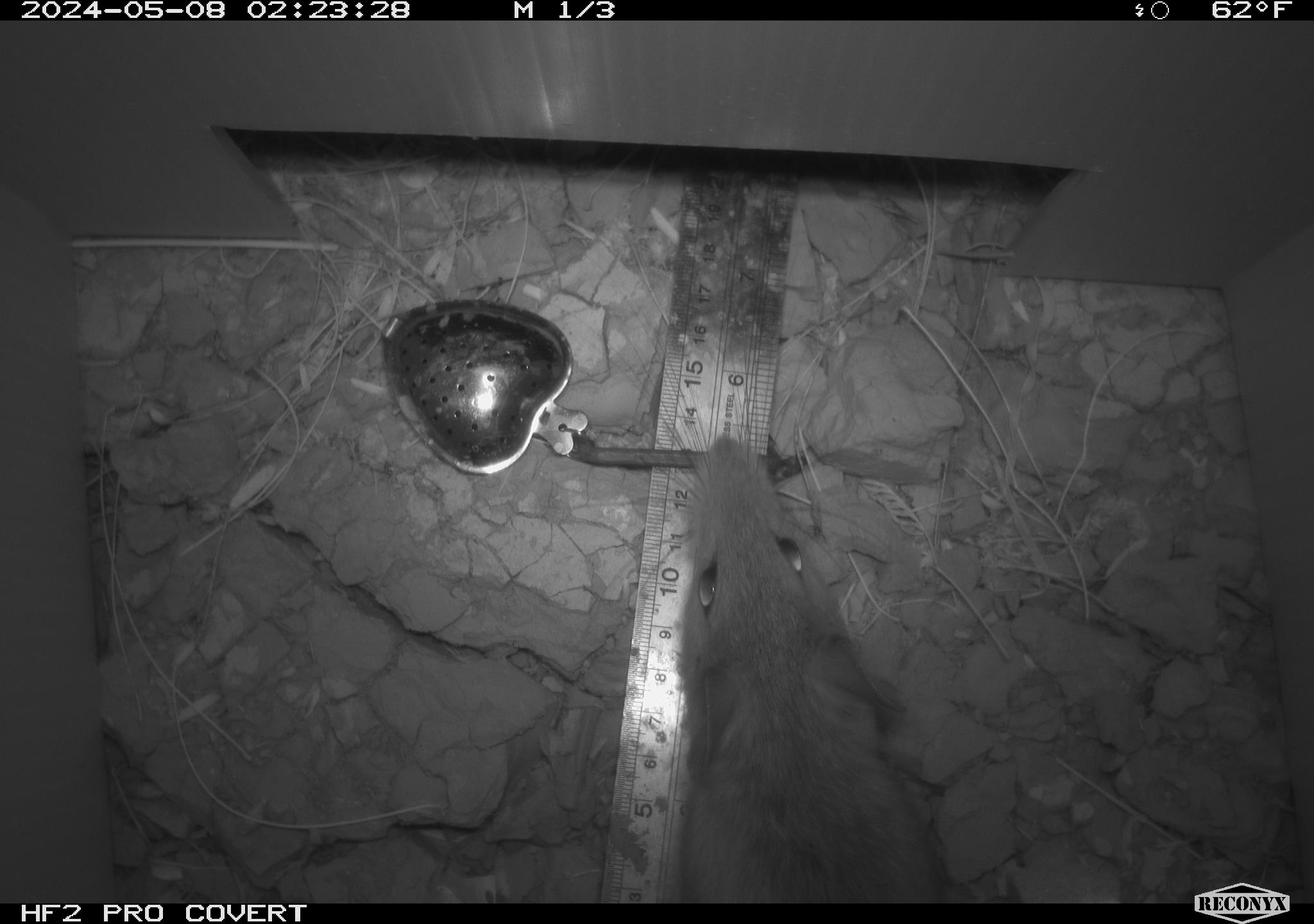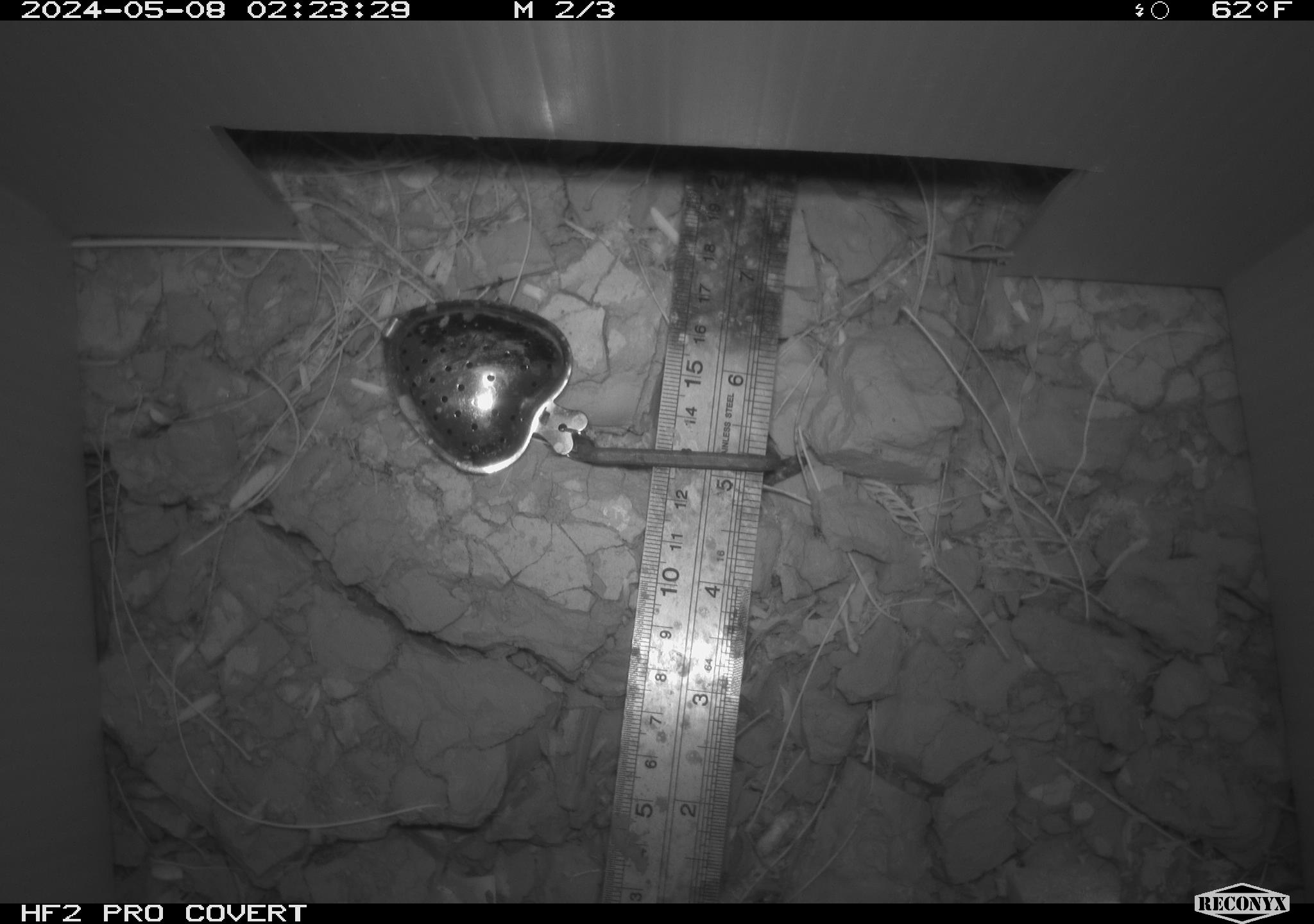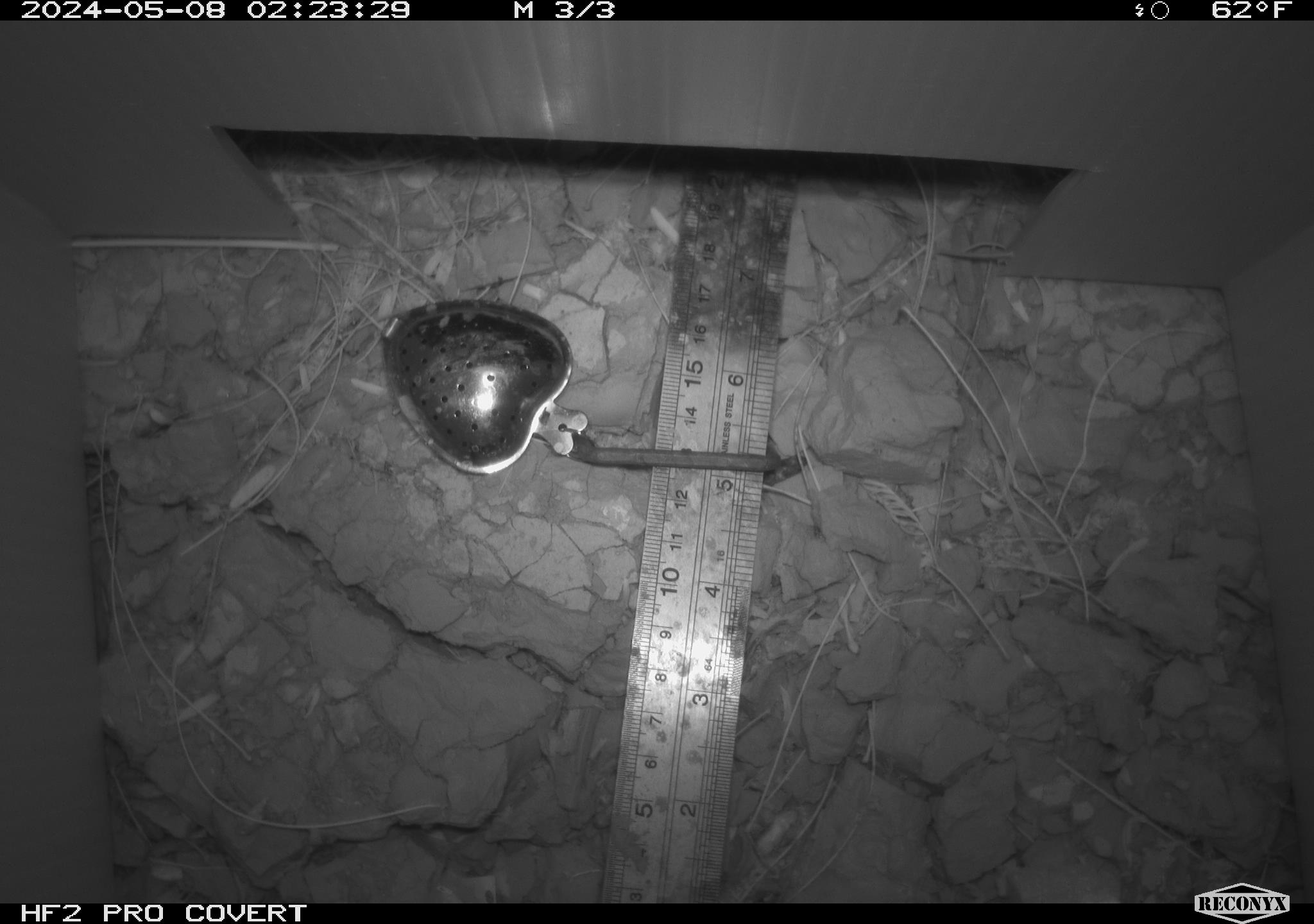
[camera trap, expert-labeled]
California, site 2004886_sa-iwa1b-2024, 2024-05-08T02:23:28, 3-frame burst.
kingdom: Animalia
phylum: Chordata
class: Mammalia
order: Rodentia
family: Cricetidae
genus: Neotoma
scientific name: Neotoma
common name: pack rat or woodrat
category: neotoma species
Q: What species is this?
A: Neotoma species (pack rat or woodrat) (Neotoma).